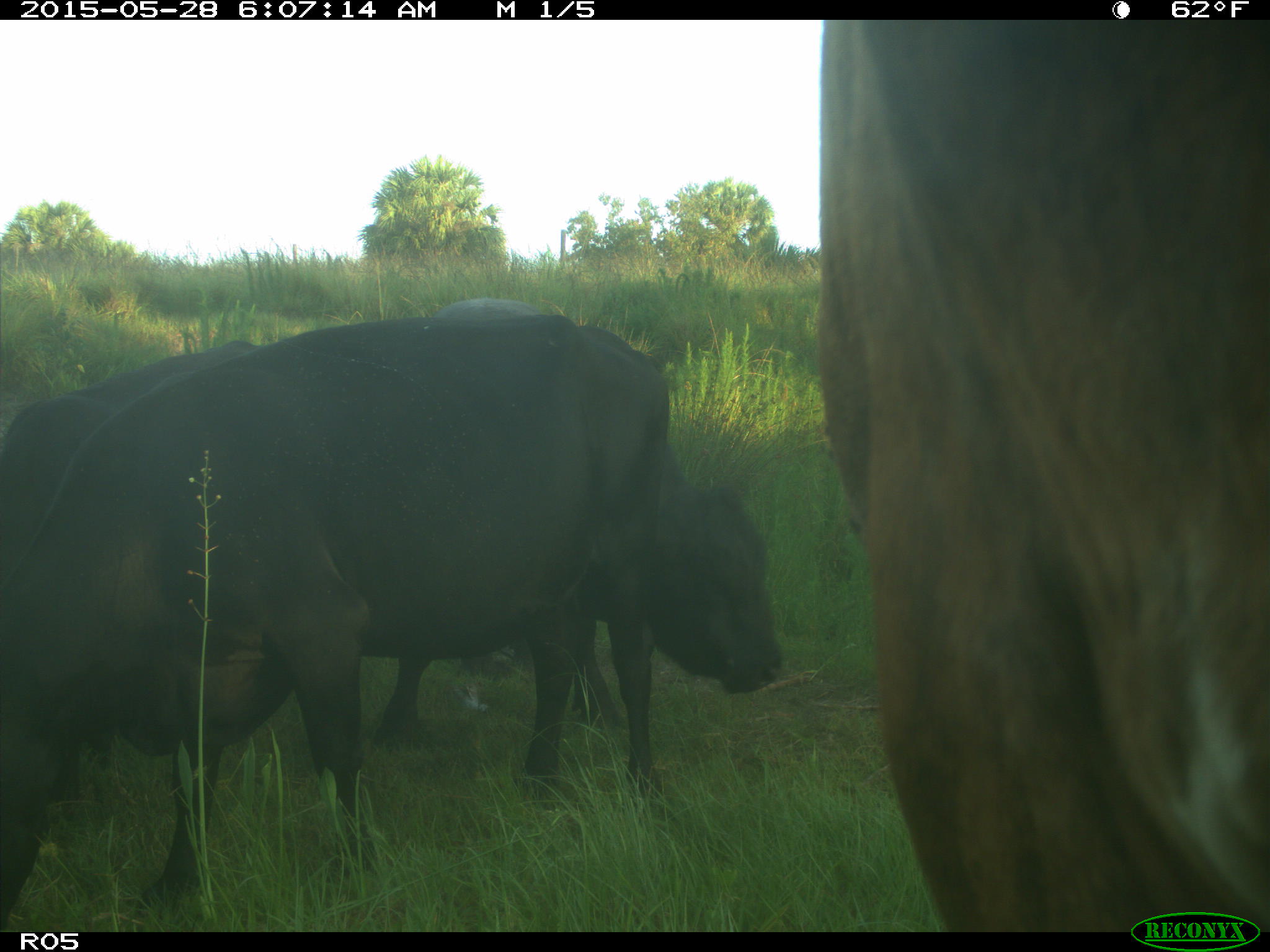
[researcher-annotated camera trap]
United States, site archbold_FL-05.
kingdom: Animalia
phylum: Chordata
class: Mammalia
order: Artiodactyla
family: Bovidae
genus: Bos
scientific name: Bos taurus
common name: domestic cow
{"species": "Bos taurus (domestic cow)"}